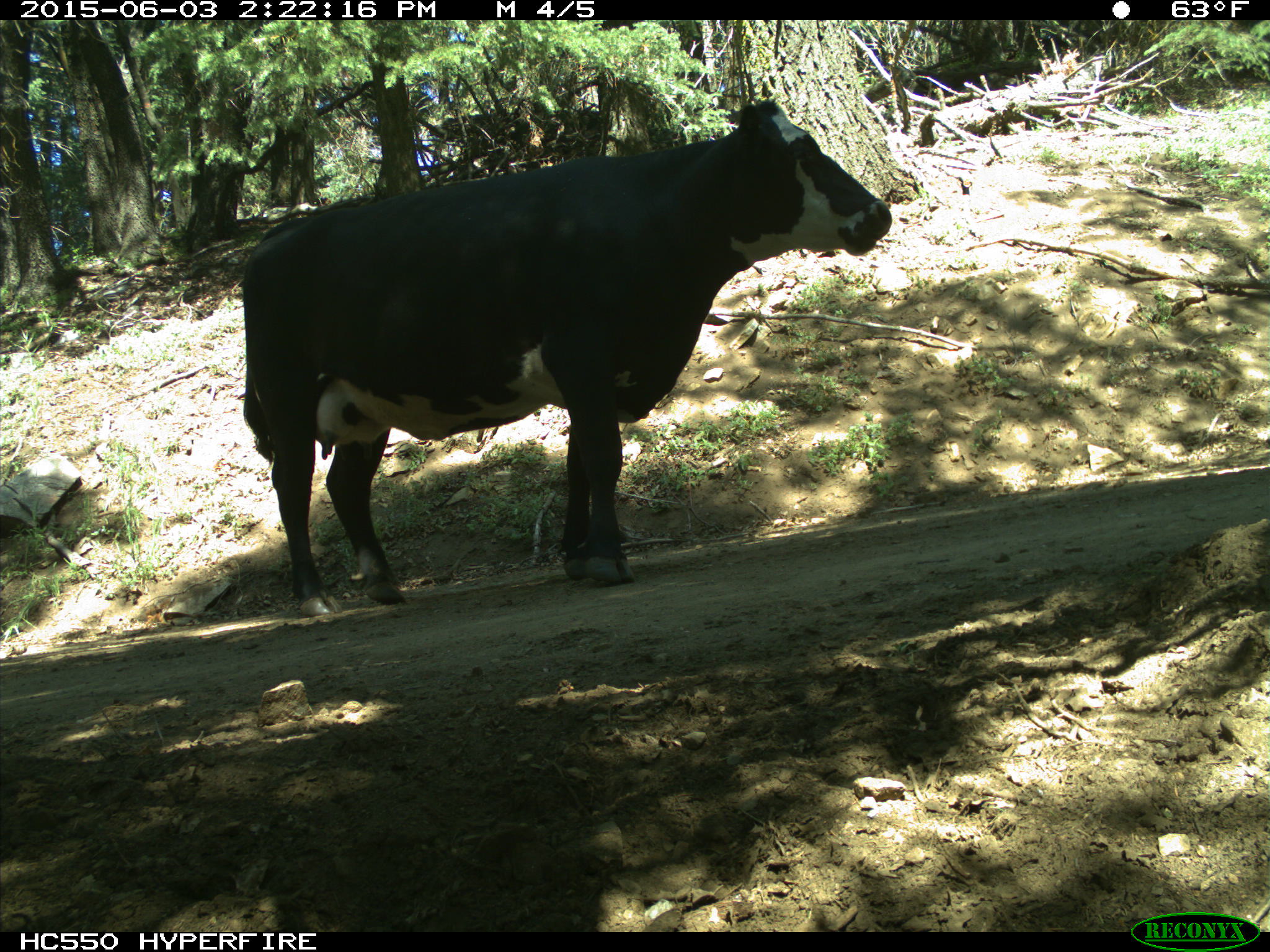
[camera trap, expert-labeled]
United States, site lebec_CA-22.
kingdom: Animalia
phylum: Chordata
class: Mammalia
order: Artiodactyla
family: Bovidae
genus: Bos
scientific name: Bos taurus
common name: domestic cow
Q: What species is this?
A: Bos taurus (domestic cow).